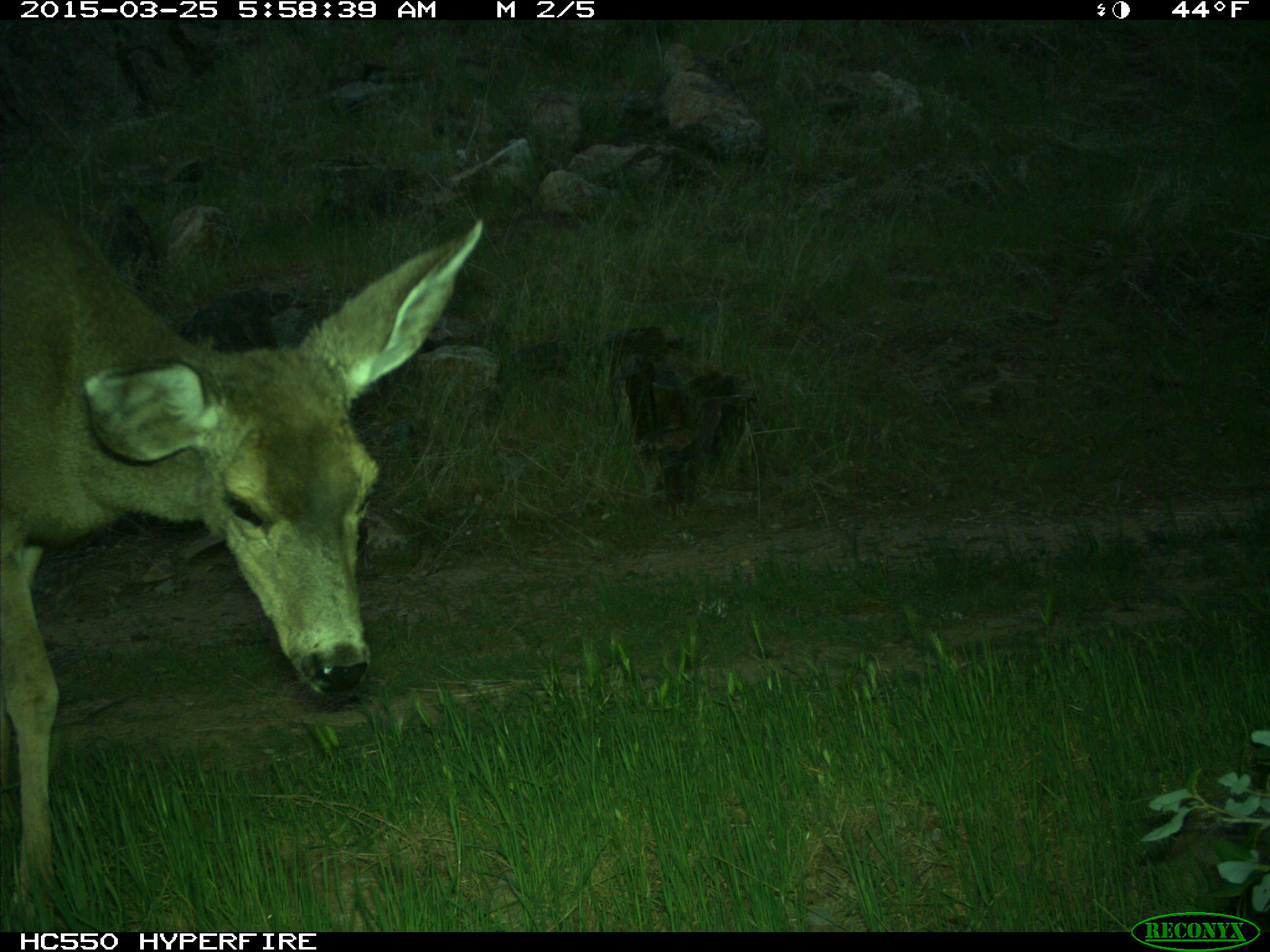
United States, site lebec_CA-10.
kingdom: Animalia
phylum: Chordata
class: Mammalia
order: Artiodactyla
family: Cervidae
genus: Odocoileus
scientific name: Odocoileus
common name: deer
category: unidentified deer